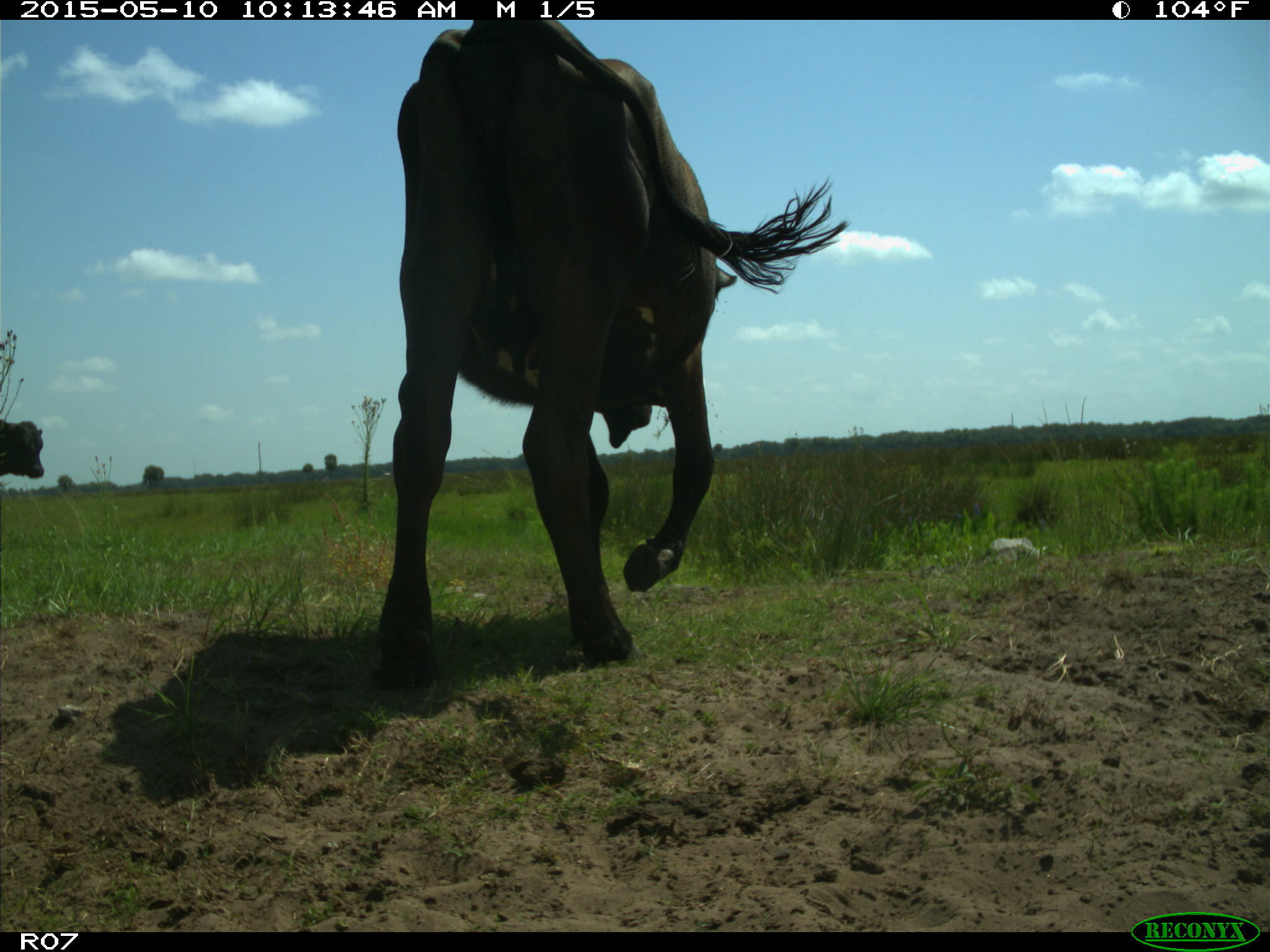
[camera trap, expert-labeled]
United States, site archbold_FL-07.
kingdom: Animalia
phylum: Chordata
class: Mammalia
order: Artiodactyla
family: Bovidae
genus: Bos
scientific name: Bos taurus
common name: domestic cow